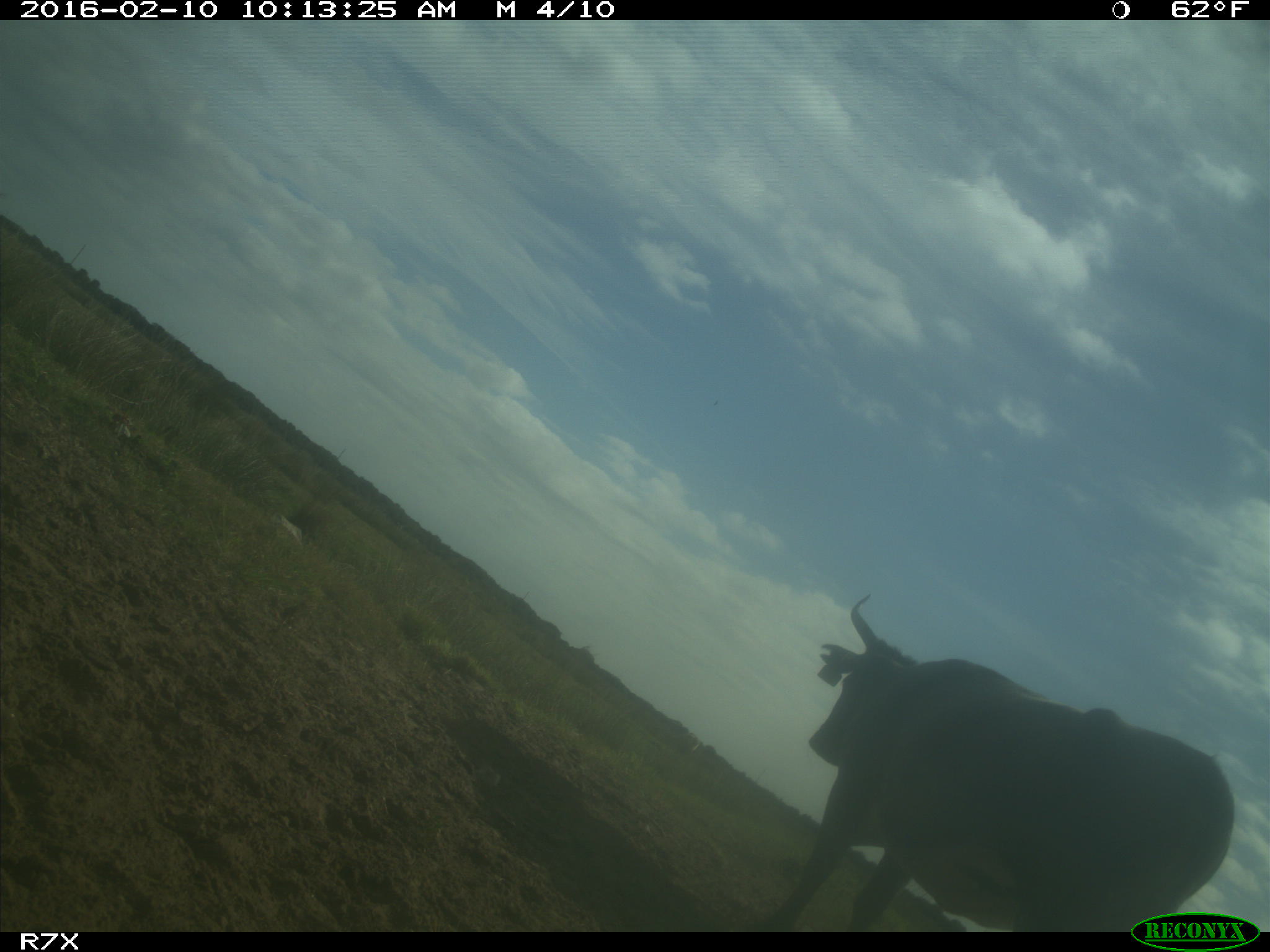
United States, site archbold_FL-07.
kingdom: Animalia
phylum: Chordata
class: Mammalia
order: Artiodactyla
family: Bovidae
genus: Bos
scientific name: Bos taurus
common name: domestic cow